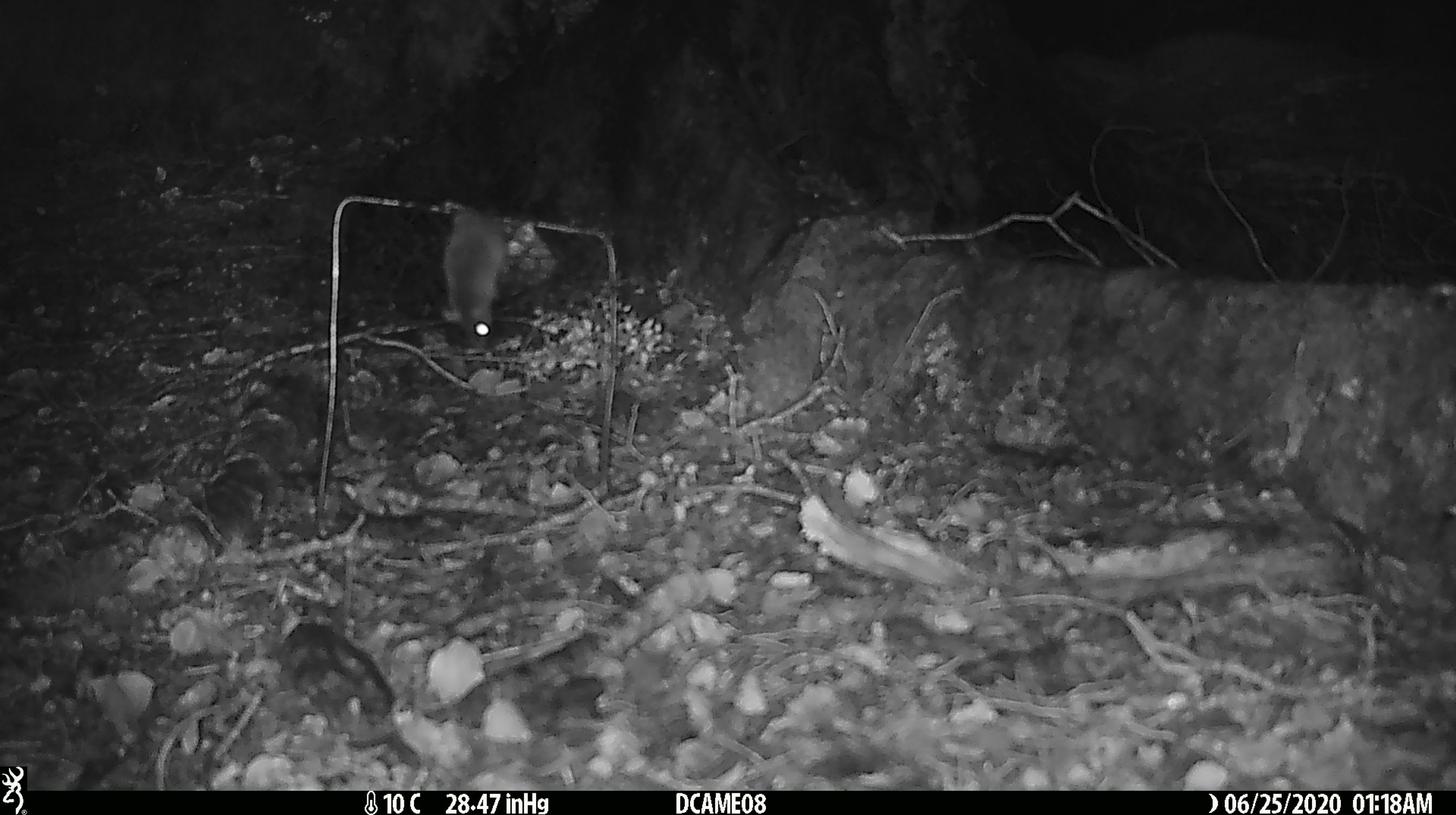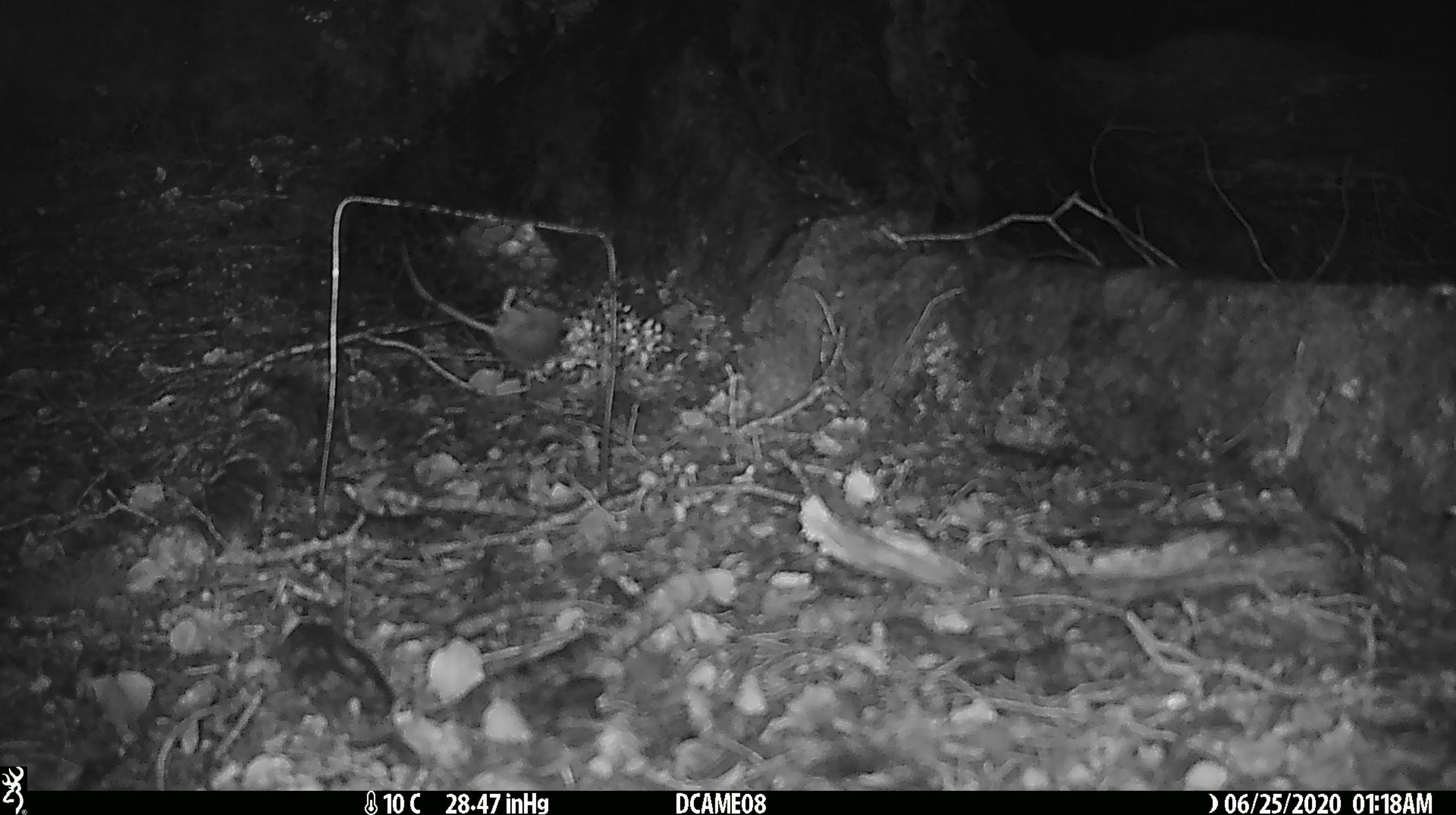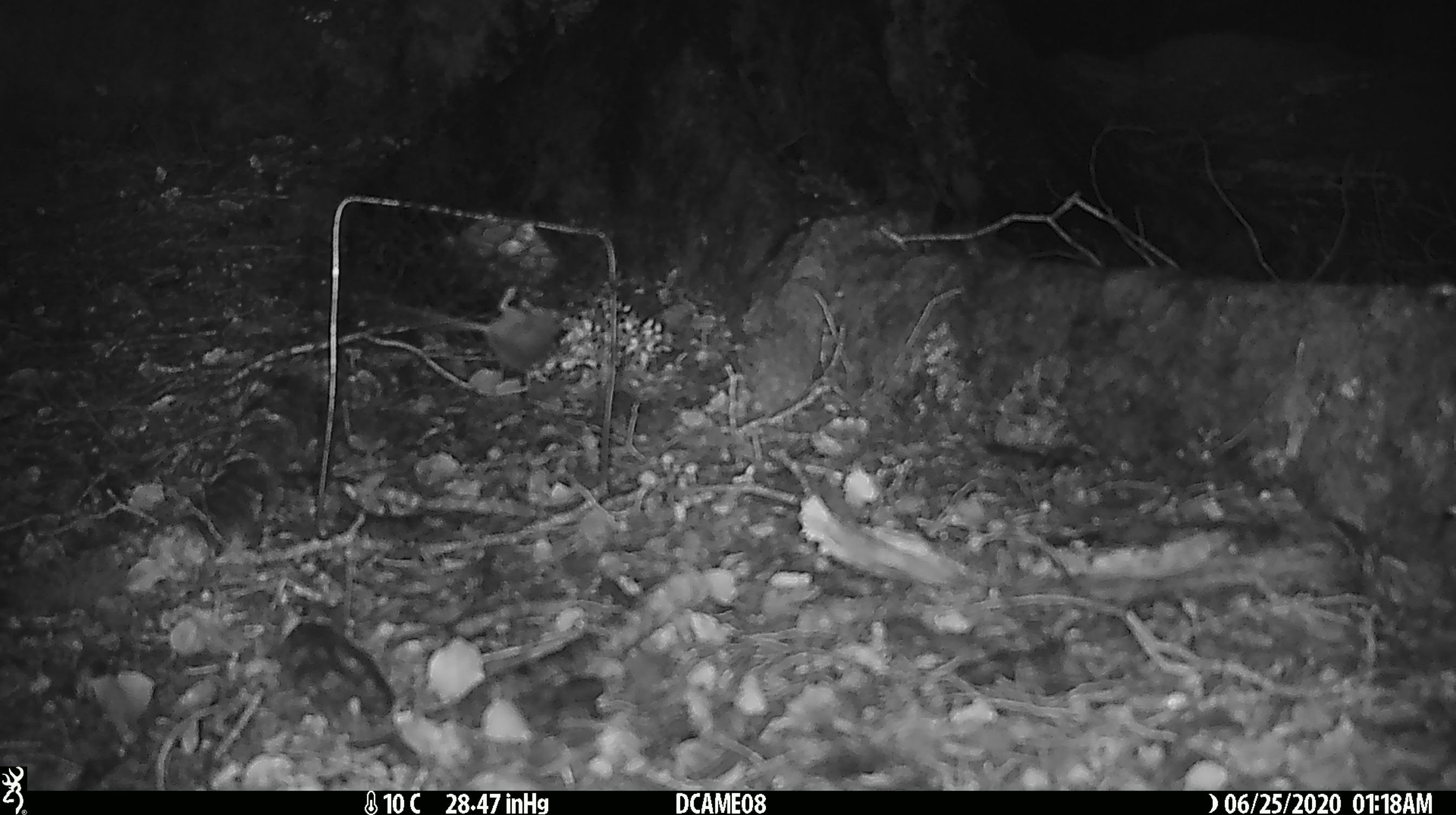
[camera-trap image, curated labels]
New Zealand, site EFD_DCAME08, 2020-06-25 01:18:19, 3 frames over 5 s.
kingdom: Animalia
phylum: Chordata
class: Mammalia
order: Rodentia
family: Muridae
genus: Mus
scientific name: Mus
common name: mouse